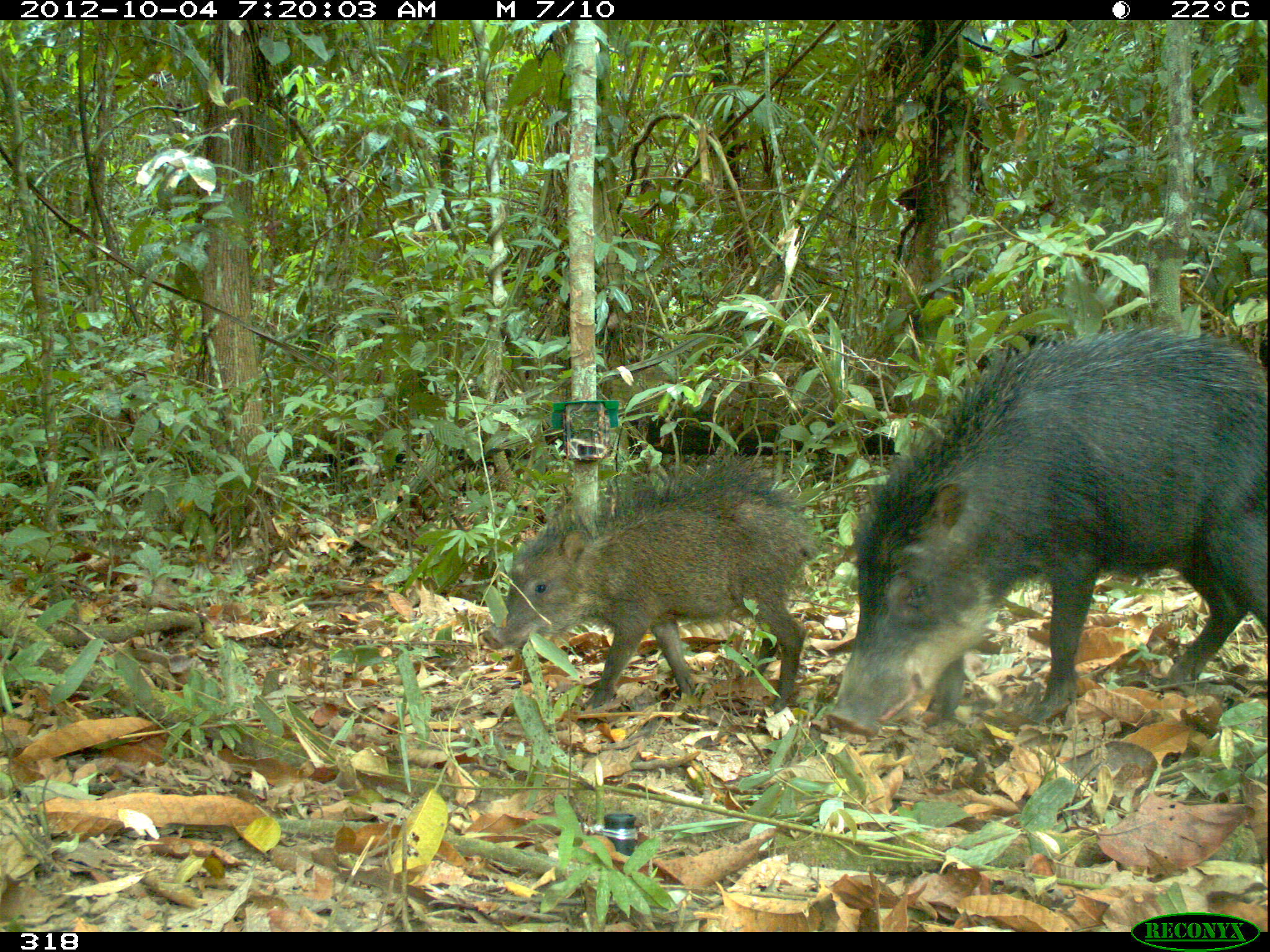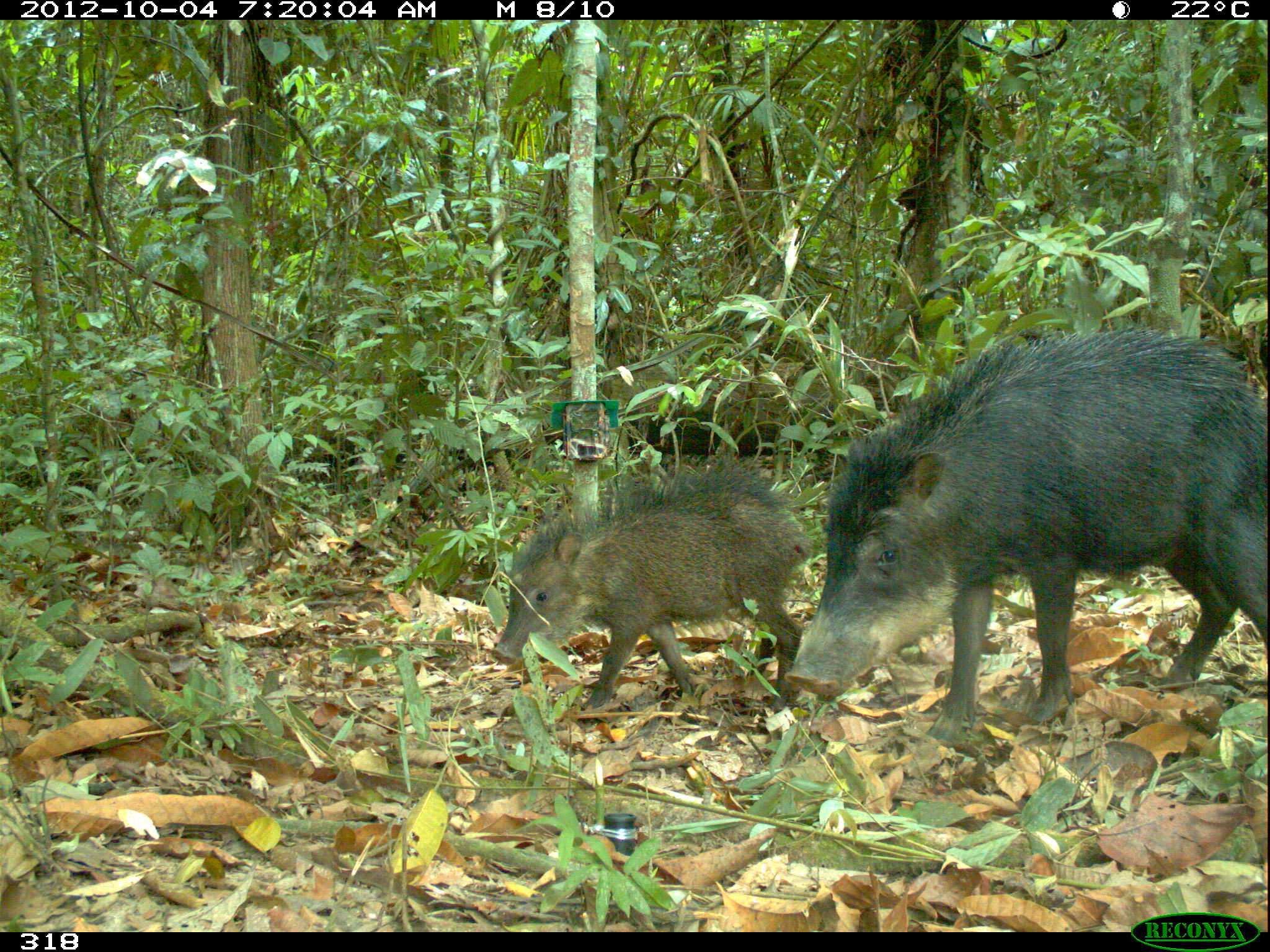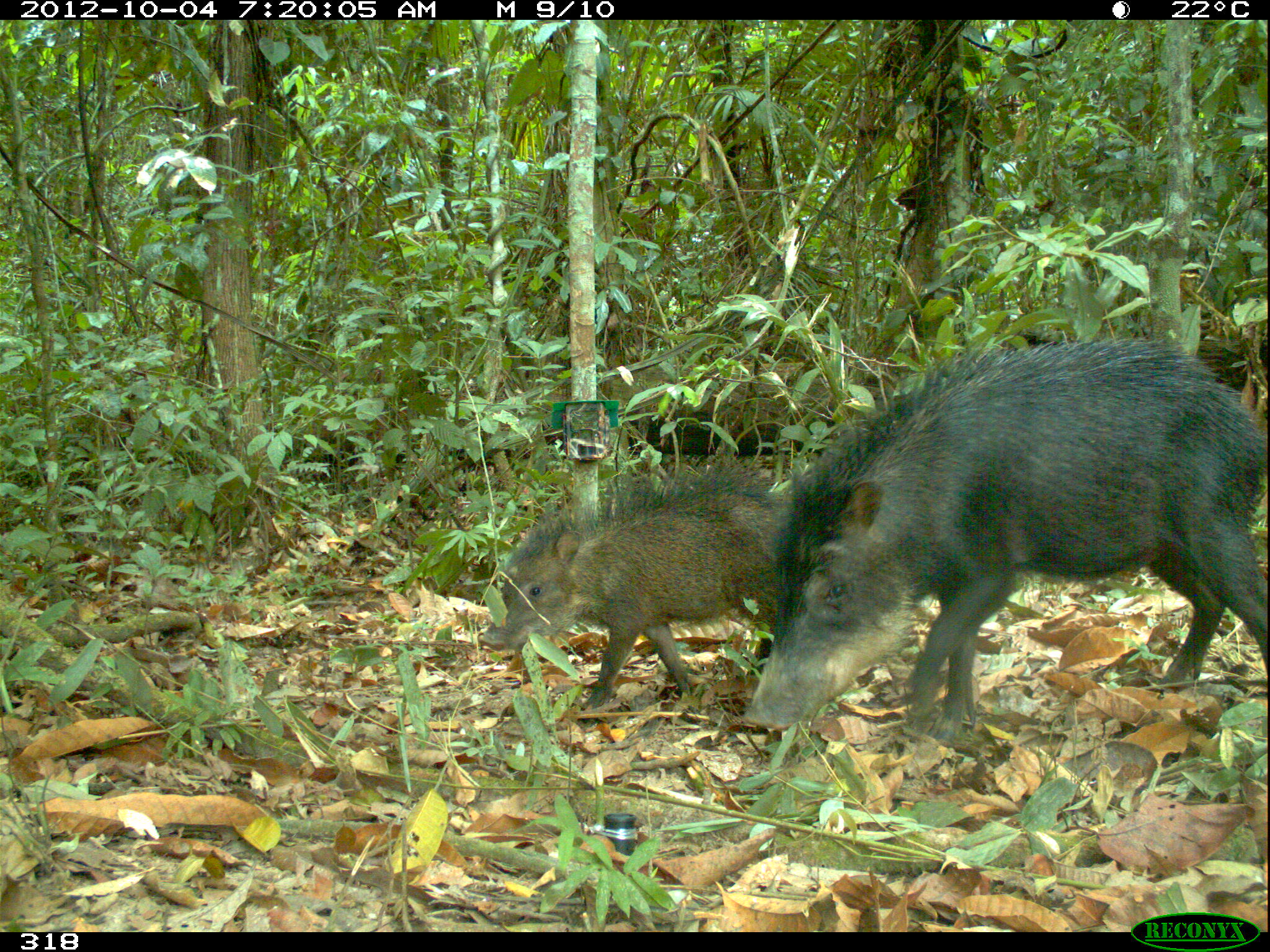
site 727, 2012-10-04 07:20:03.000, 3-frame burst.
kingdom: Animalia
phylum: Chordata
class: Mammalia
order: Artiodactyla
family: Tayassuidae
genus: Tayassu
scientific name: Tayassu pecari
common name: white-lipped peccary